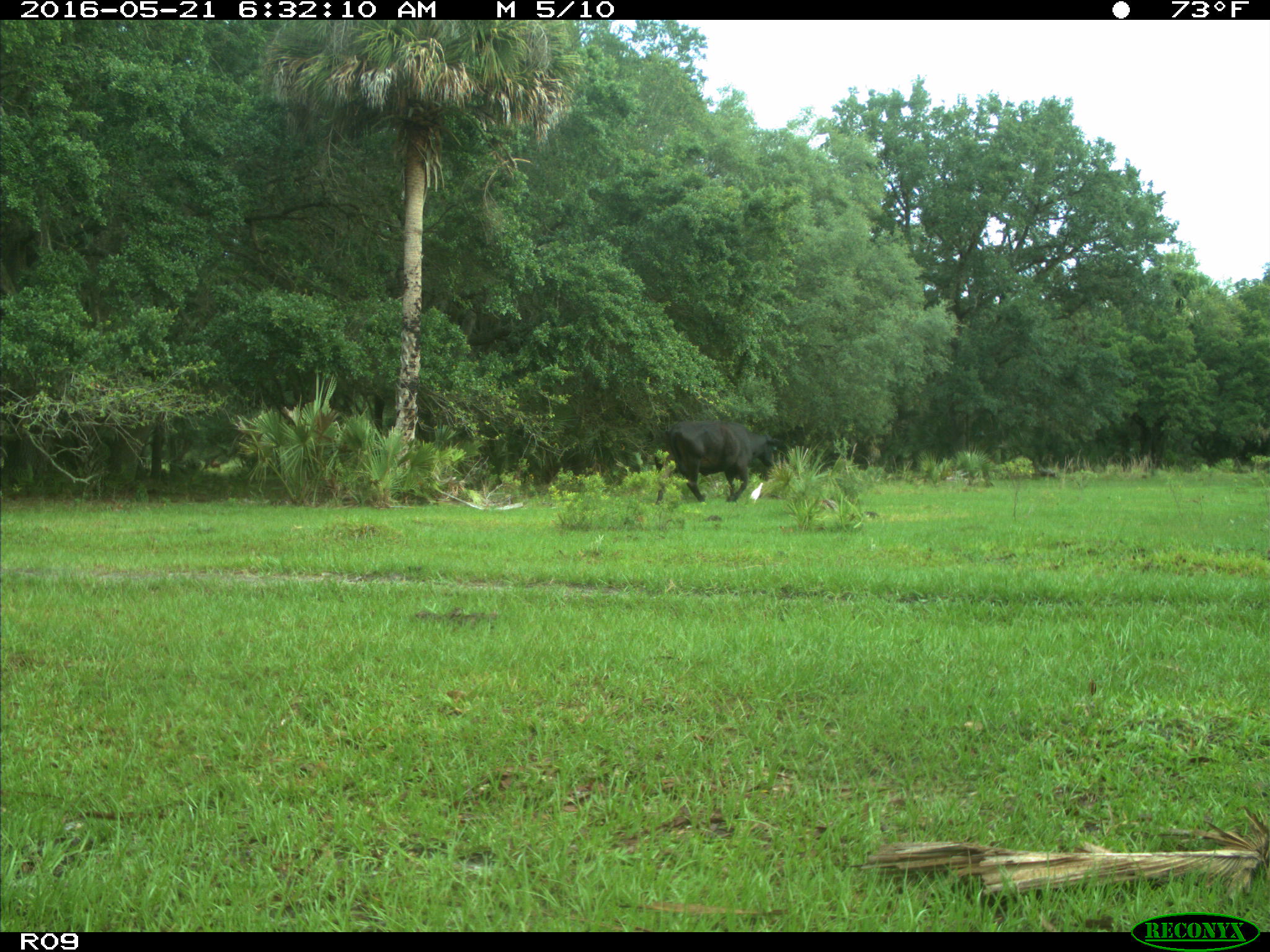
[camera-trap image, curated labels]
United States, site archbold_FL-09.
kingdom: Animalia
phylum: Chordata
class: Mammalia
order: Artiodactyla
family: Bovidae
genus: Bos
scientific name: Bos taurus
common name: domestic cow